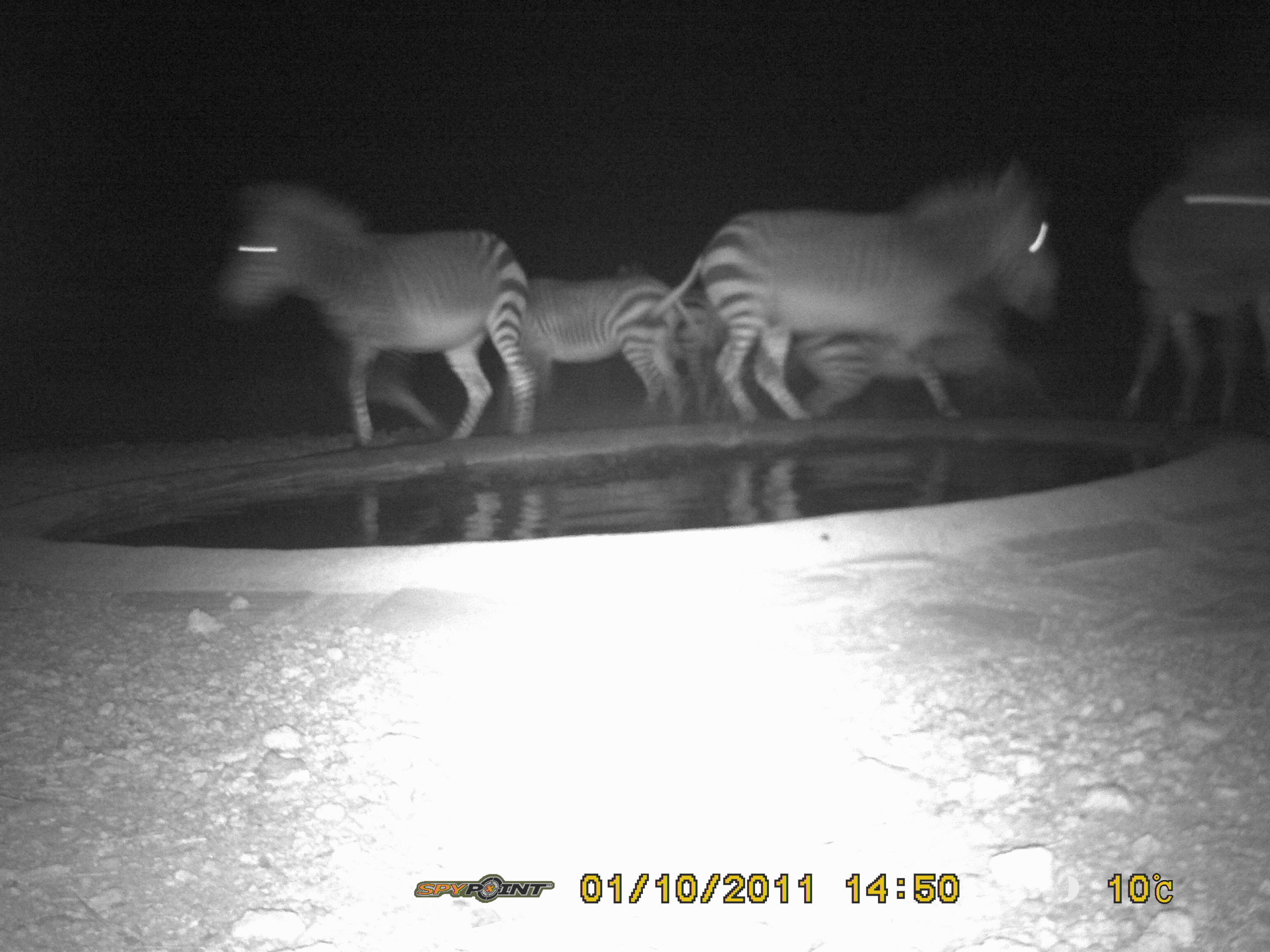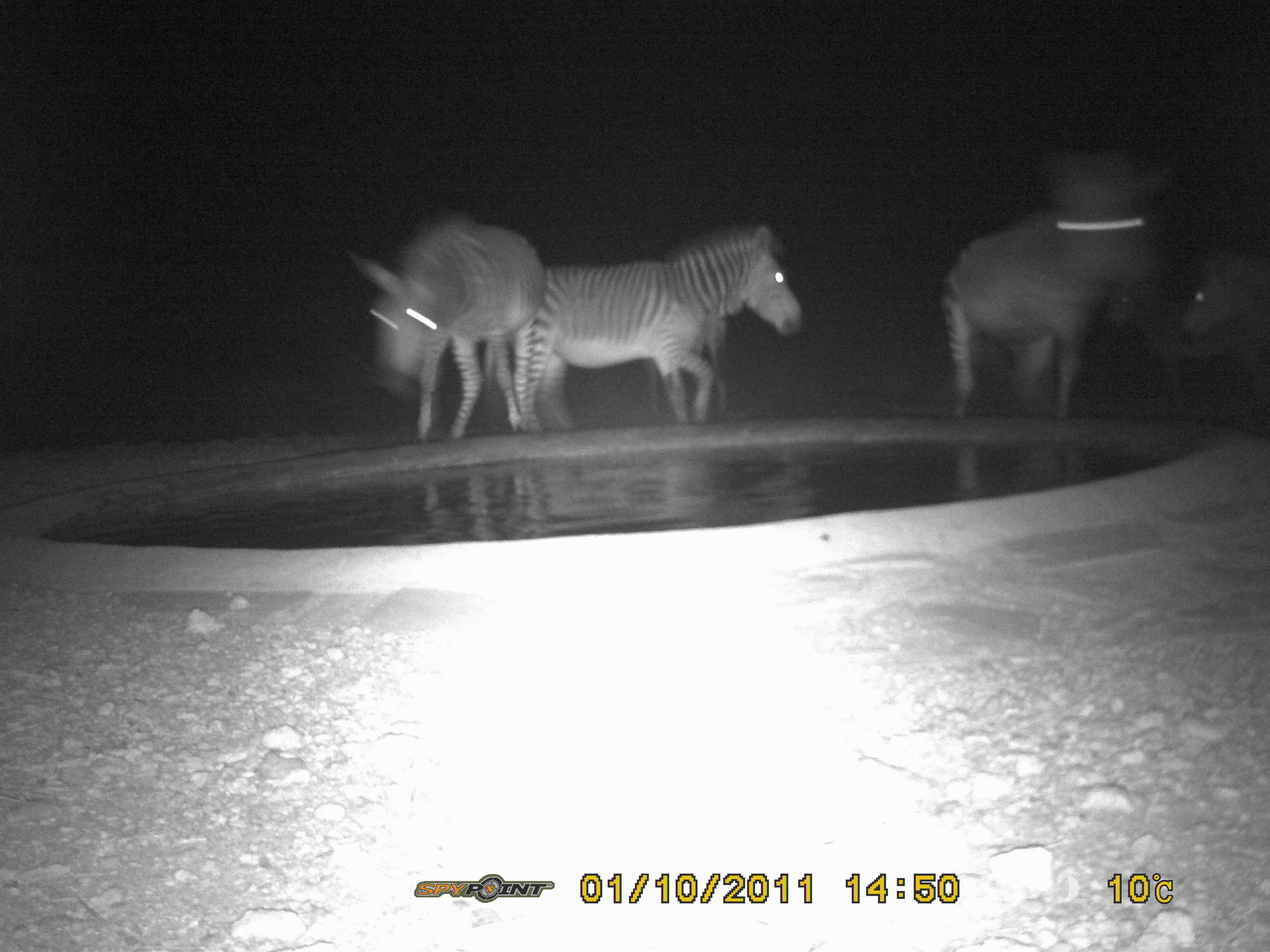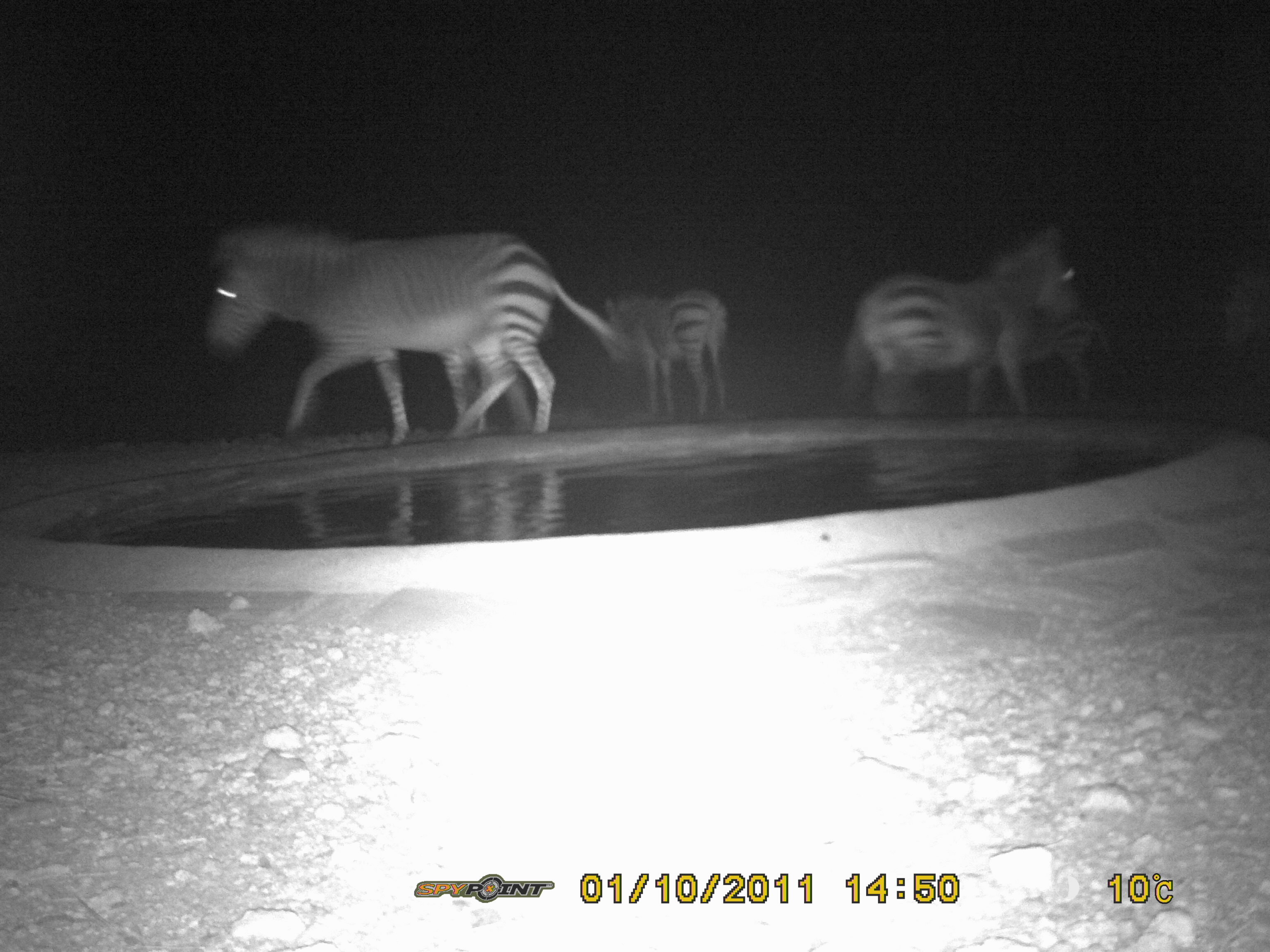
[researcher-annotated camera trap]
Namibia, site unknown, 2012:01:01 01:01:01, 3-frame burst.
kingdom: Animalia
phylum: Chordata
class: Mammalia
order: Perissodactyla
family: Equidae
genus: Equus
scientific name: Equus zebra hartmannae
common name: hartmann's mountain zebra